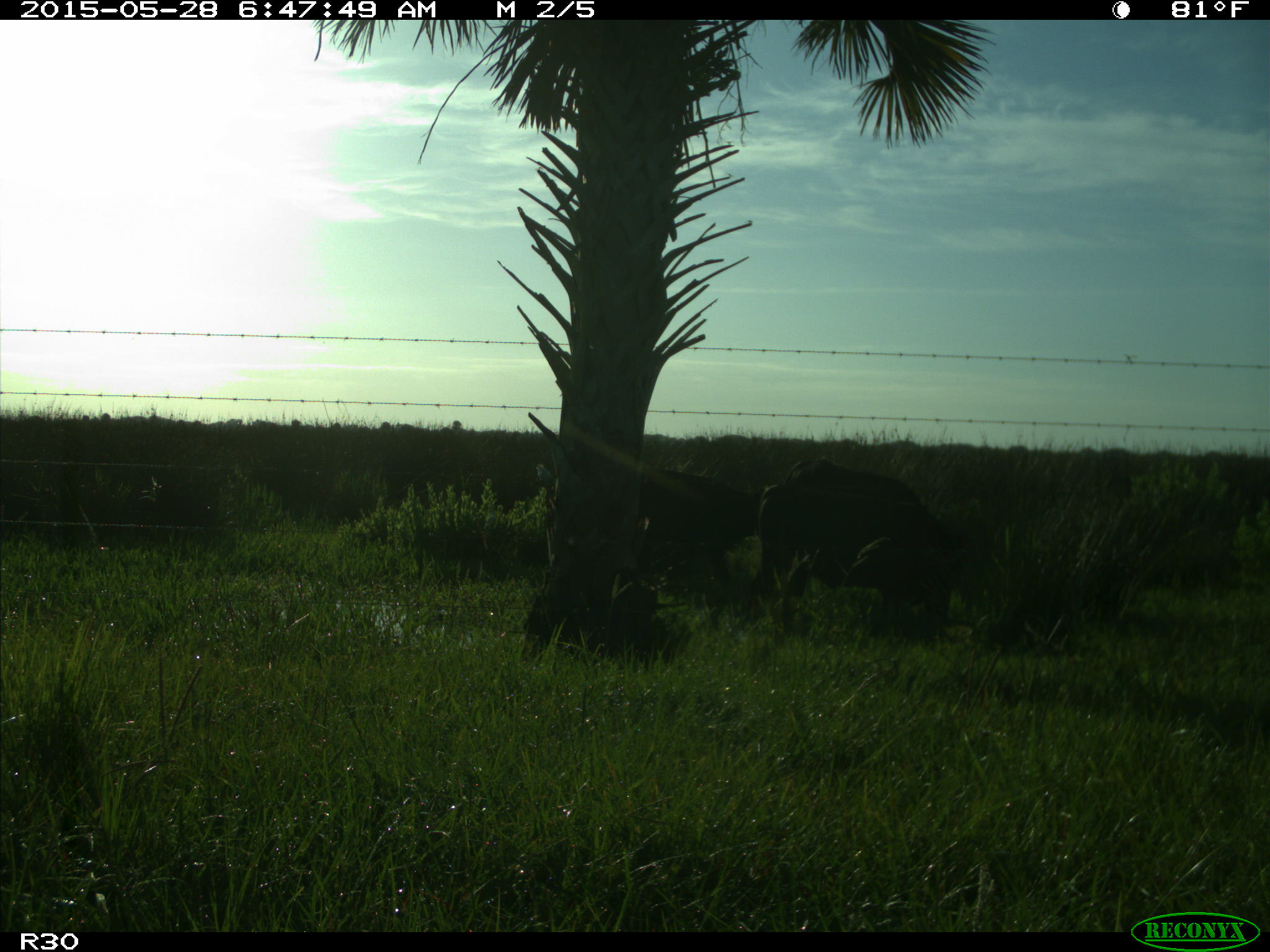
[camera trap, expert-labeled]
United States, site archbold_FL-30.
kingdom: Animalia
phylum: Chordata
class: Mammalia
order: Artiodactyla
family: Bovidae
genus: Bos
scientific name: Bos taurus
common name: domestic cow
Bos taurus (domestic cow).